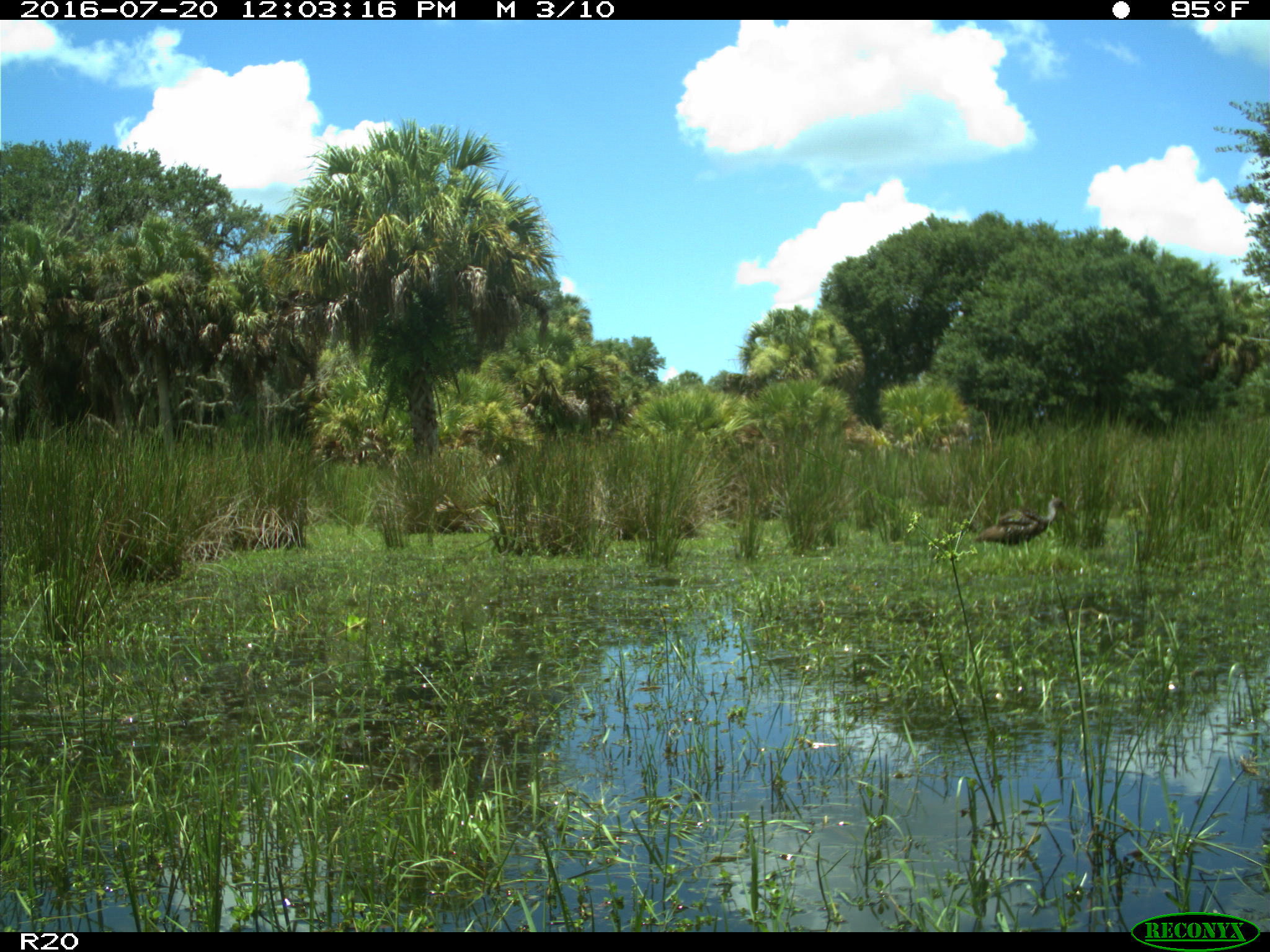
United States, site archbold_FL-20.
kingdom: Animalia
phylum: Chordata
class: Aves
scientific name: Aves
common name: birds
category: unidentified bird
Unidentified bird (birds) (Aves).